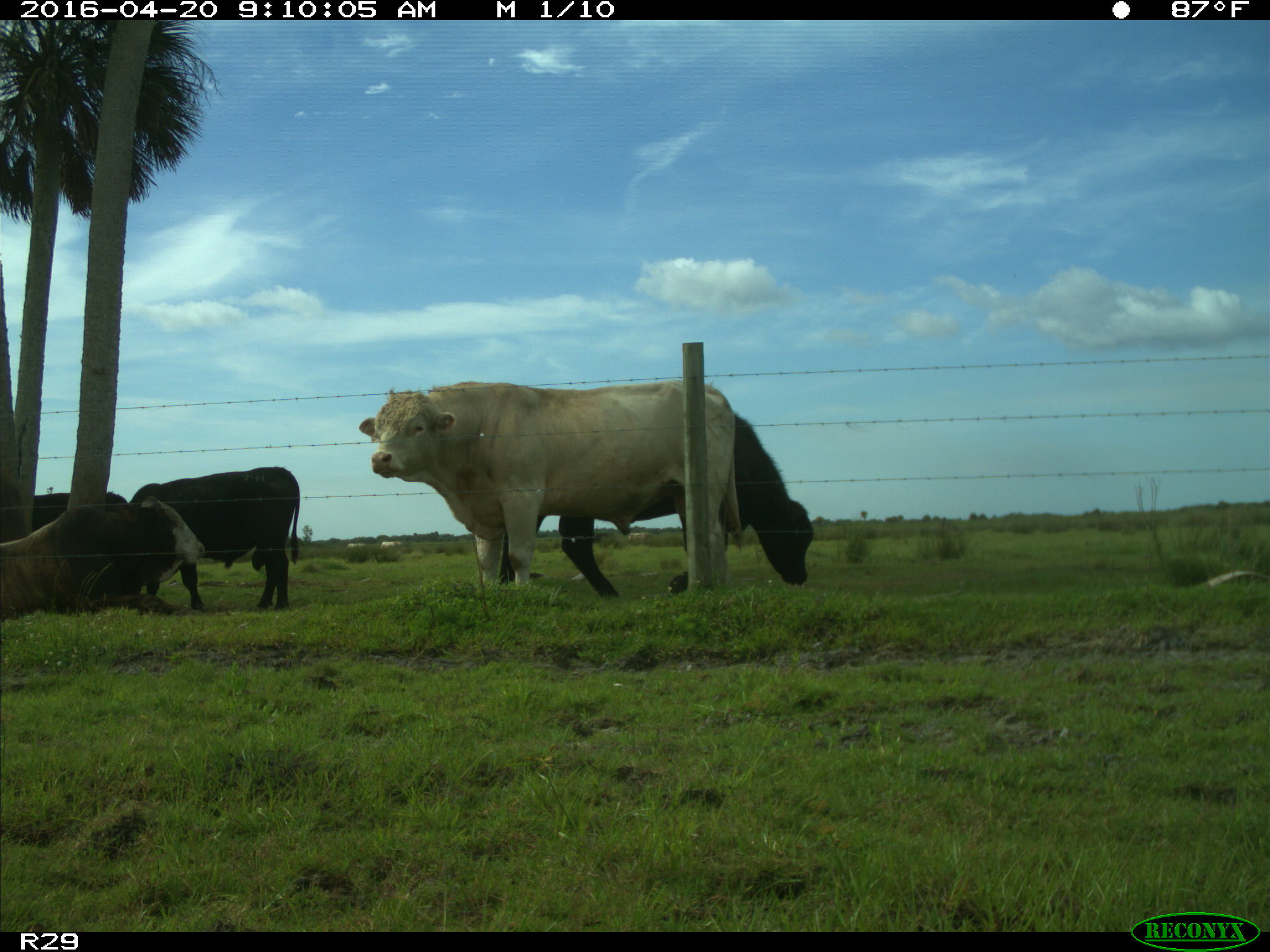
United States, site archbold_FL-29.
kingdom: Animalia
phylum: Chordata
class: Mammalia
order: Artiodactyla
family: Bovidae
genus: Bos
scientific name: Bos taurus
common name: domestic cow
Bos taurus (domestic cow).